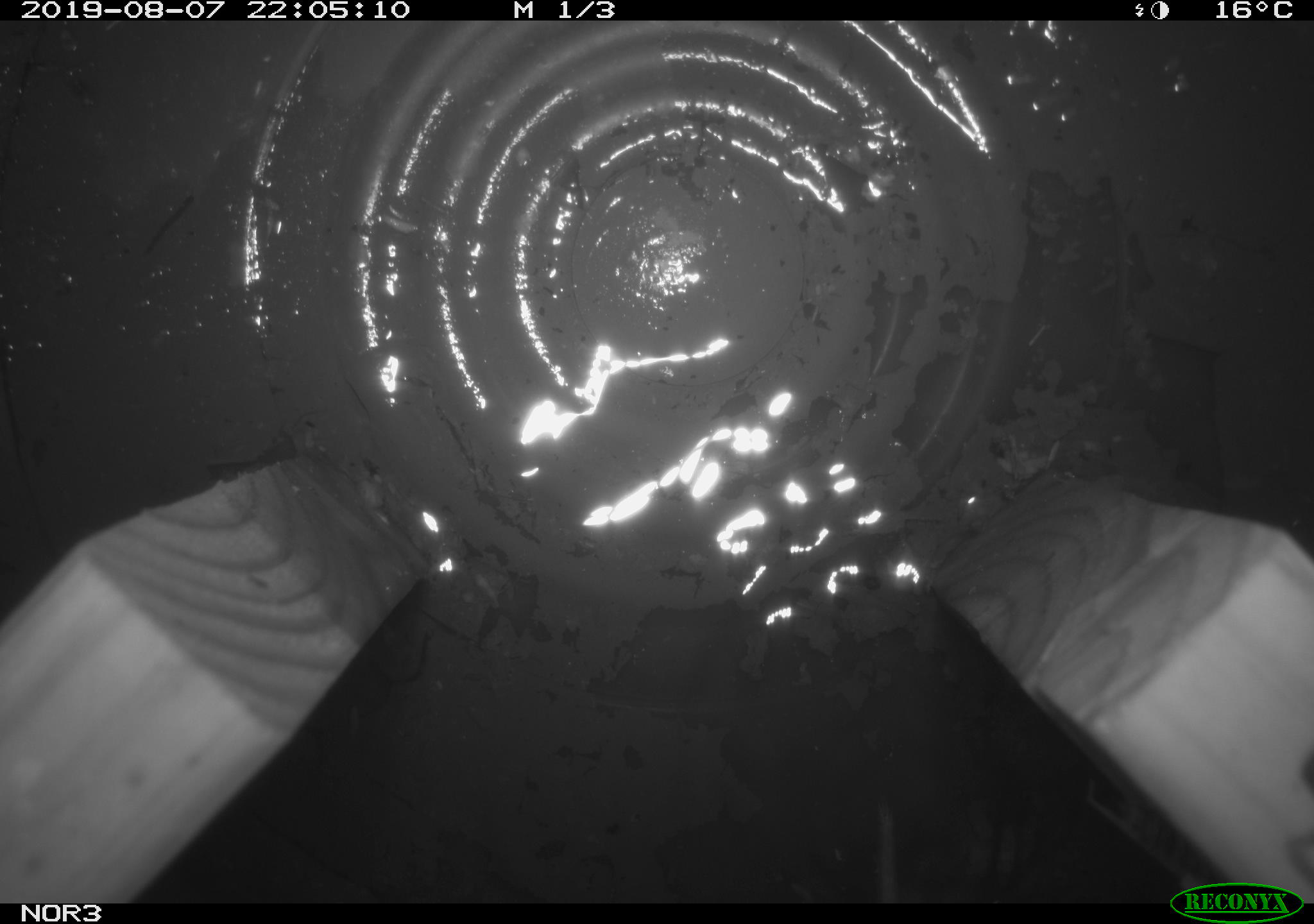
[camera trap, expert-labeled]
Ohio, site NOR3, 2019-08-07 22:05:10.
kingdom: Animalia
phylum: Chordata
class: Mammalia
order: Rodentia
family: Cricetidae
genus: Microtus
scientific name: Microtus pennsylvanicus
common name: meadow vole